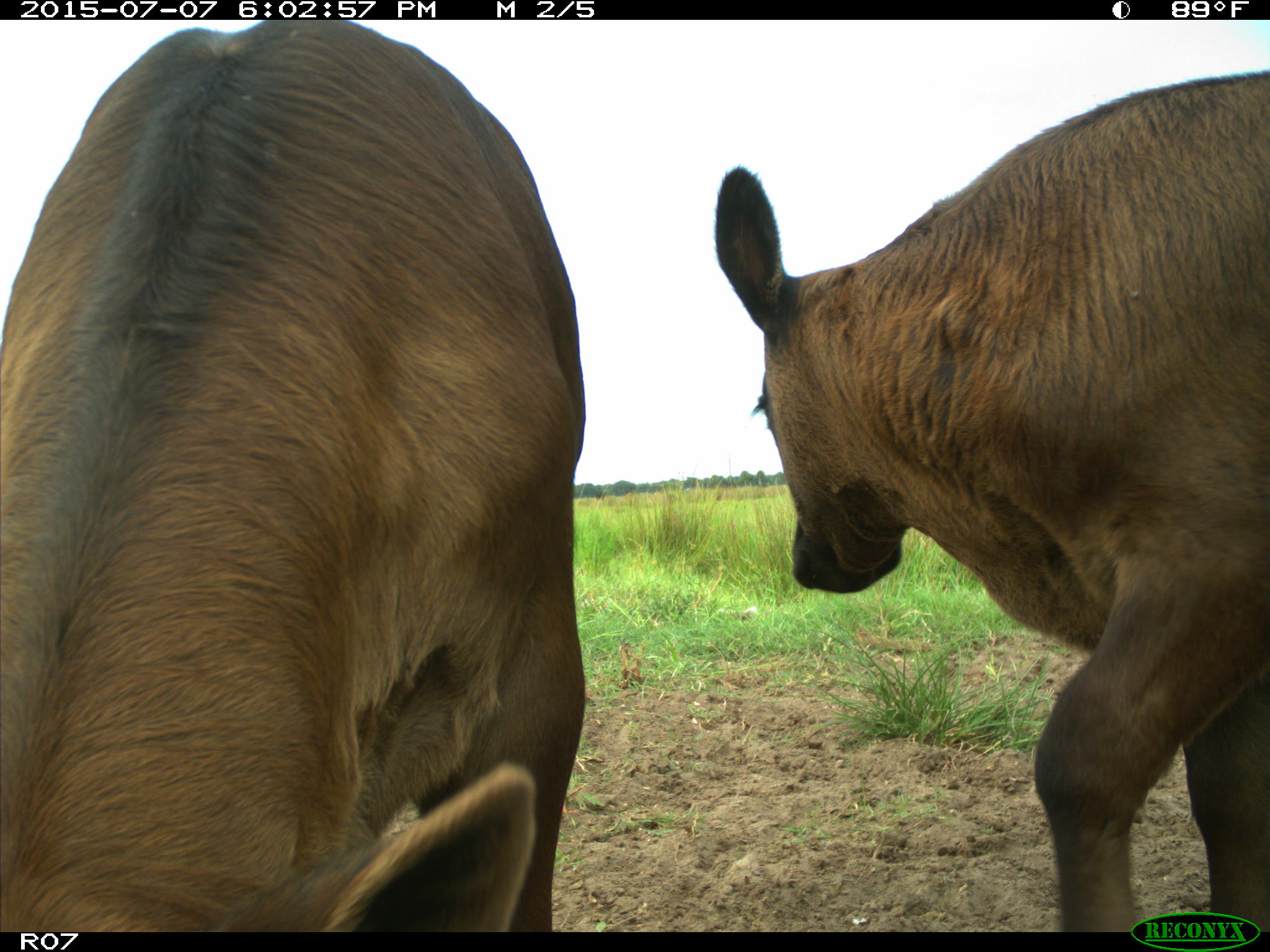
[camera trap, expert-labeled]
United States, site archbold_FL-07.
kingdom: Animalia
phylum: Chordata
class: Mammalia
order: Artiodactyla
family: Bovidae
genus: Bos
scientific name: Bos taurus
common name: domestic cow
Bos taurus (domestic cow).